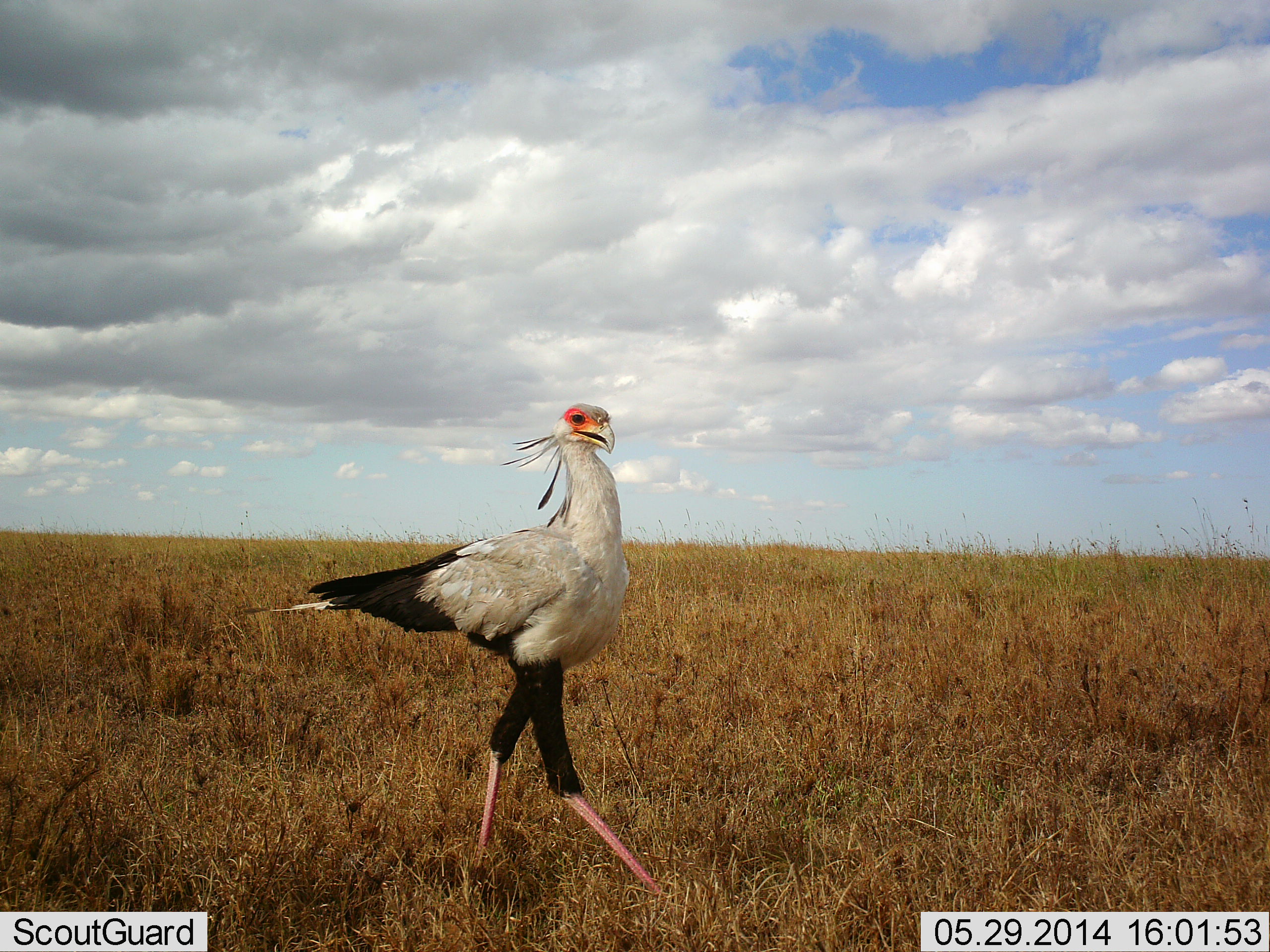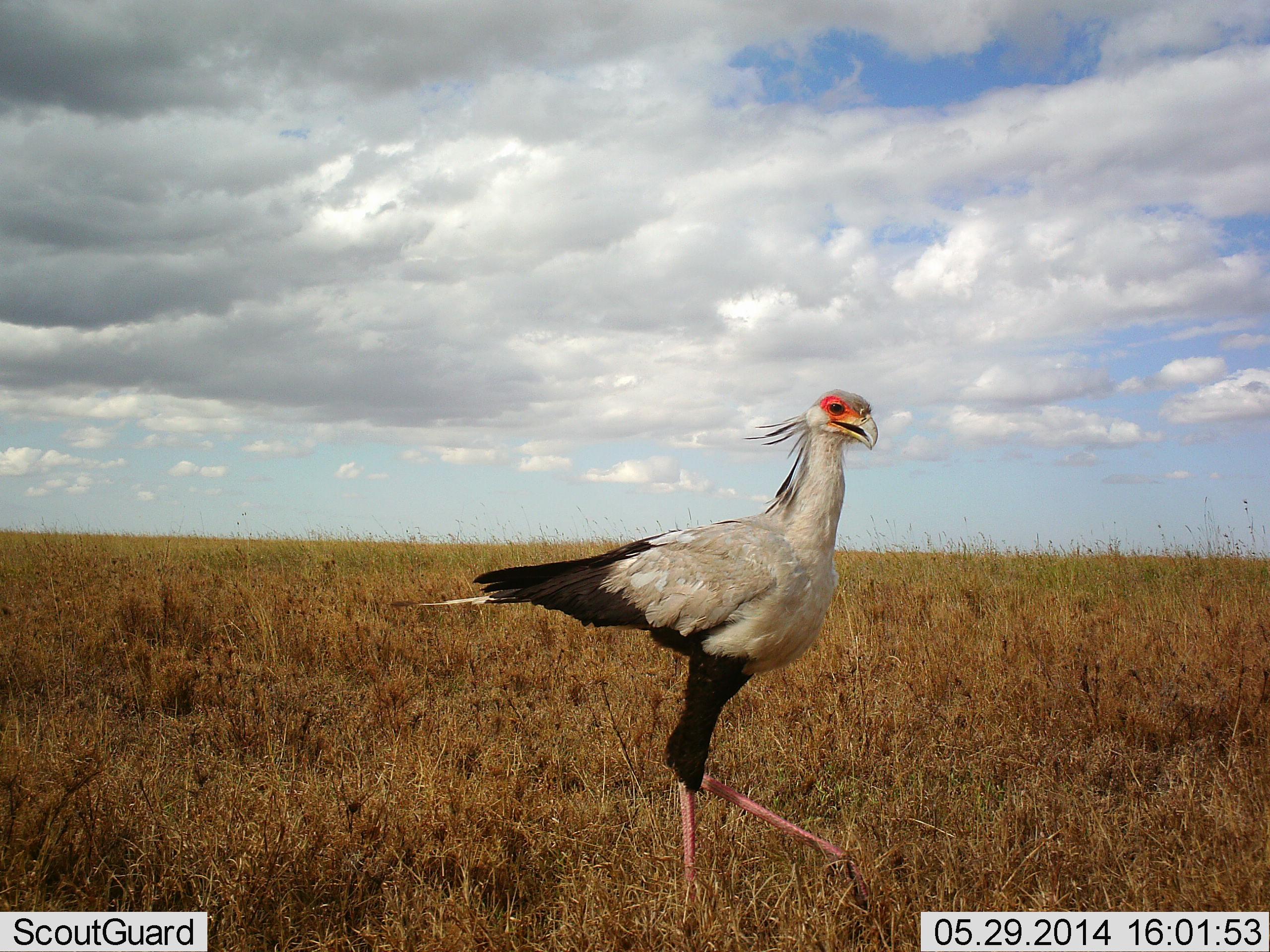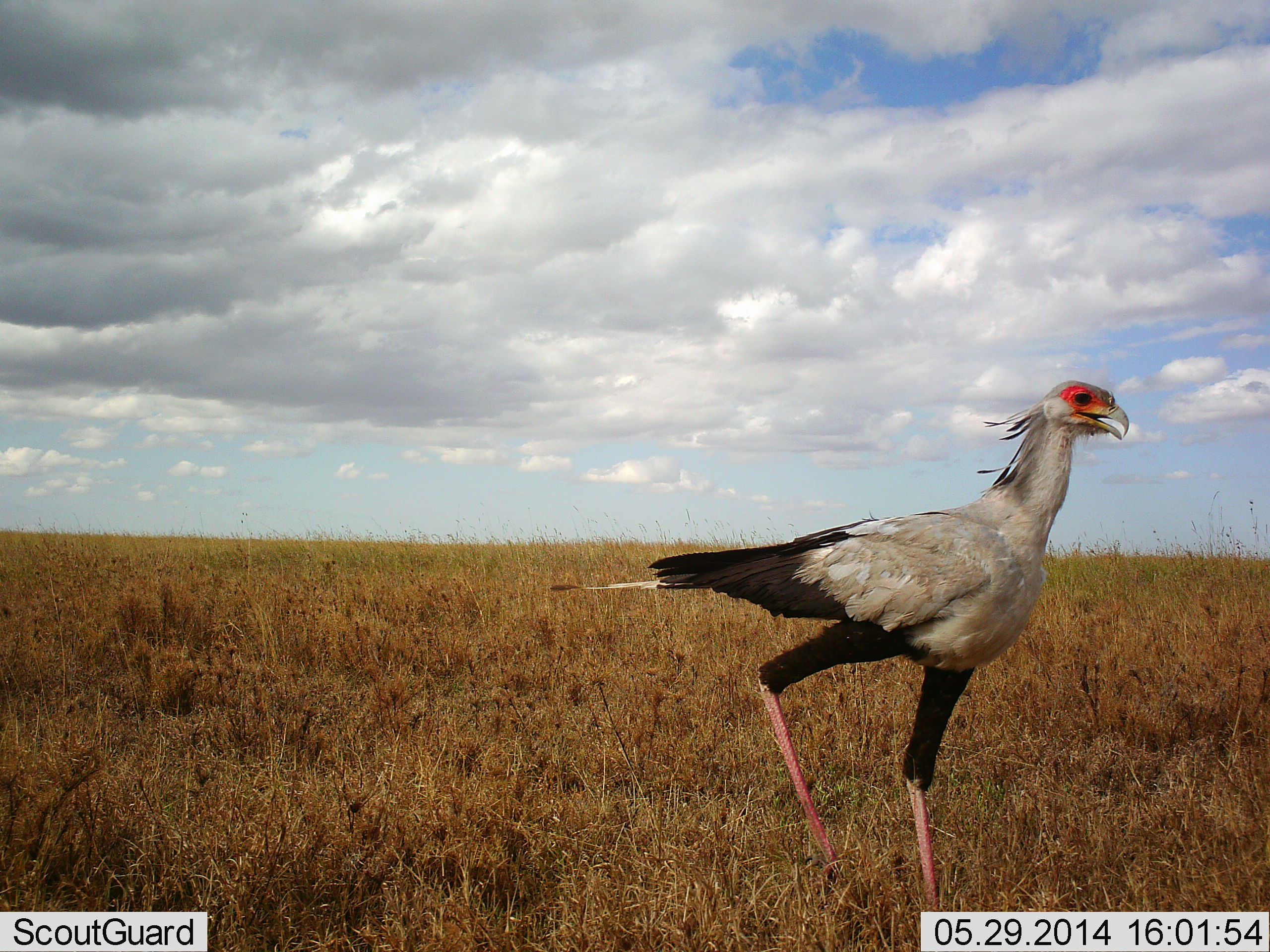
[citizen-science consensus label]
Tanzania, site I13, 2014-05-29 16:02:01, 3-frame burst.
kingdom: Animalia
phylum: Chordata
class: Aves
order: Accipitriformes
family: Sagittariidae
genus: Sagittarius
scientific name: Sagittarius serpentarius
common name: secretary bird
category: secretarybird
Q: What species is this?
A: Secretarybird (secretary bird) (Sagittarius serpentarius).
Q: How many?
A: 1.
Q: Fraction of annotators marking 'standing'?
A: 11%.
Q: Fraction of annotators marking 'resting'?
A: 0%.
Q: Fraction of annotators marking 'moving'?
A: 91%.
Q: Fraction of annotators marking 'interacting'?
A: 0%.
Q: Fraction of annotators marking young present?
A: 0%.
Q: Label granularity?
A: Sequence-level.